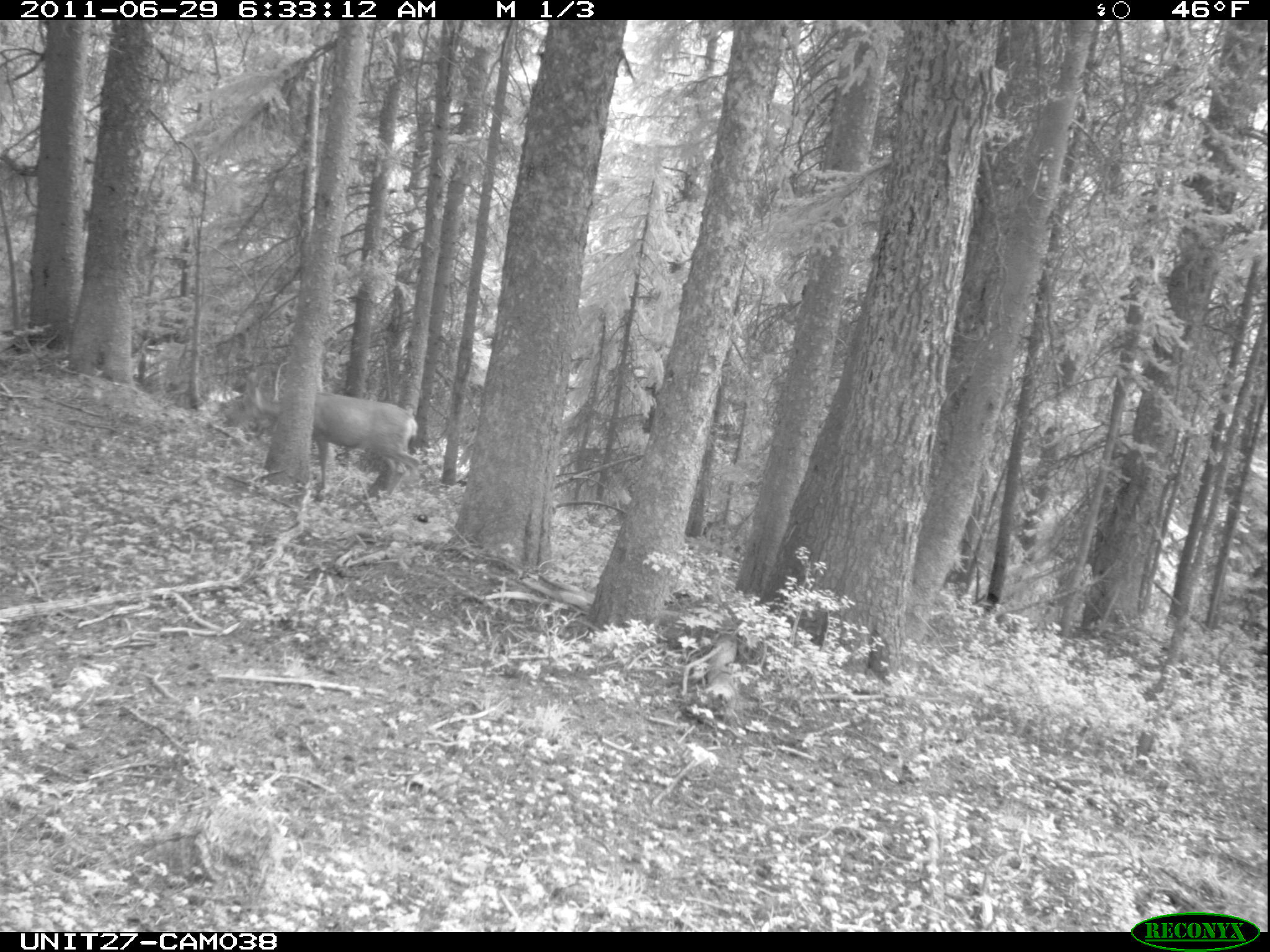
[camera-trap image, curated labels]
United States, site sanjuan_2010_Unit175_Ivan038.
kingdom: Animalia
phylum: Chordata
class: Mammalia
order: Artiodactyla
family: Cervidae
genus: Odocoileus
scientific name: Odocoileus hemionus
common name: mule deer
Odocoileus hemionus (mule deer).